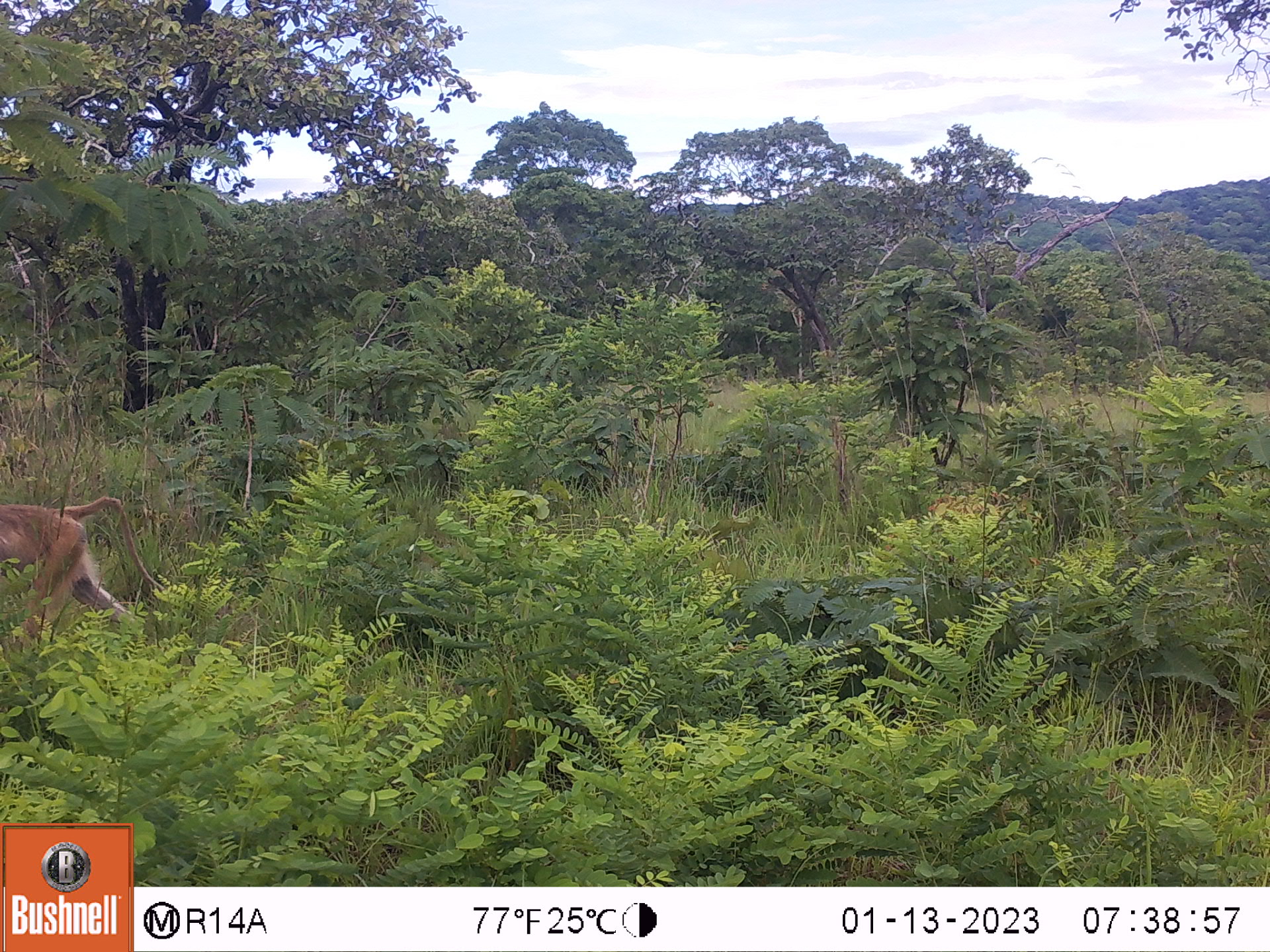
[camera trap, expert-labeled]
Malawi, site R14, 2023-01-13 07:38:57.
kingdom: Animalia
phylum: Chordata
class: Mammalia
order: Primates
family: Cercopithecidae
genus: Papio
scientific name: Papio cynocephalus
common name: yellow baboon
Yellow baboon (Papio cynocephalus), count 1.